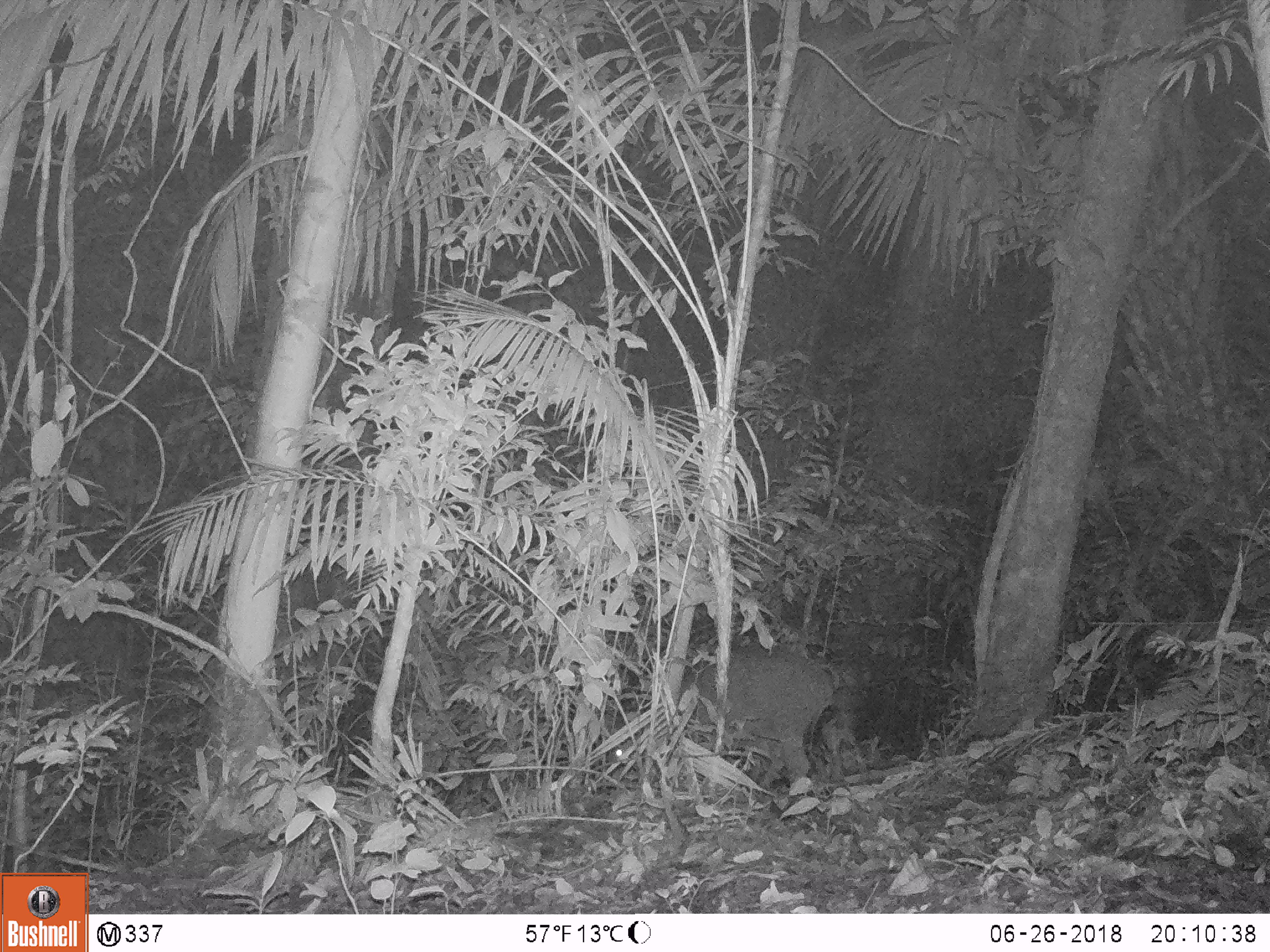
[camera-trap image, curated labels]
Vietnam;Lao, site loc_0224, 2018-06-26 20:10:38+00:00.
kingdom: Animalia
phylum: Chordata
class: Mammalia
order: Artiodactyla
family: Suidae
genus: Sus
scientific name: Sus scrofa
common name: eurasian wild pig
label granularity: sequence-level